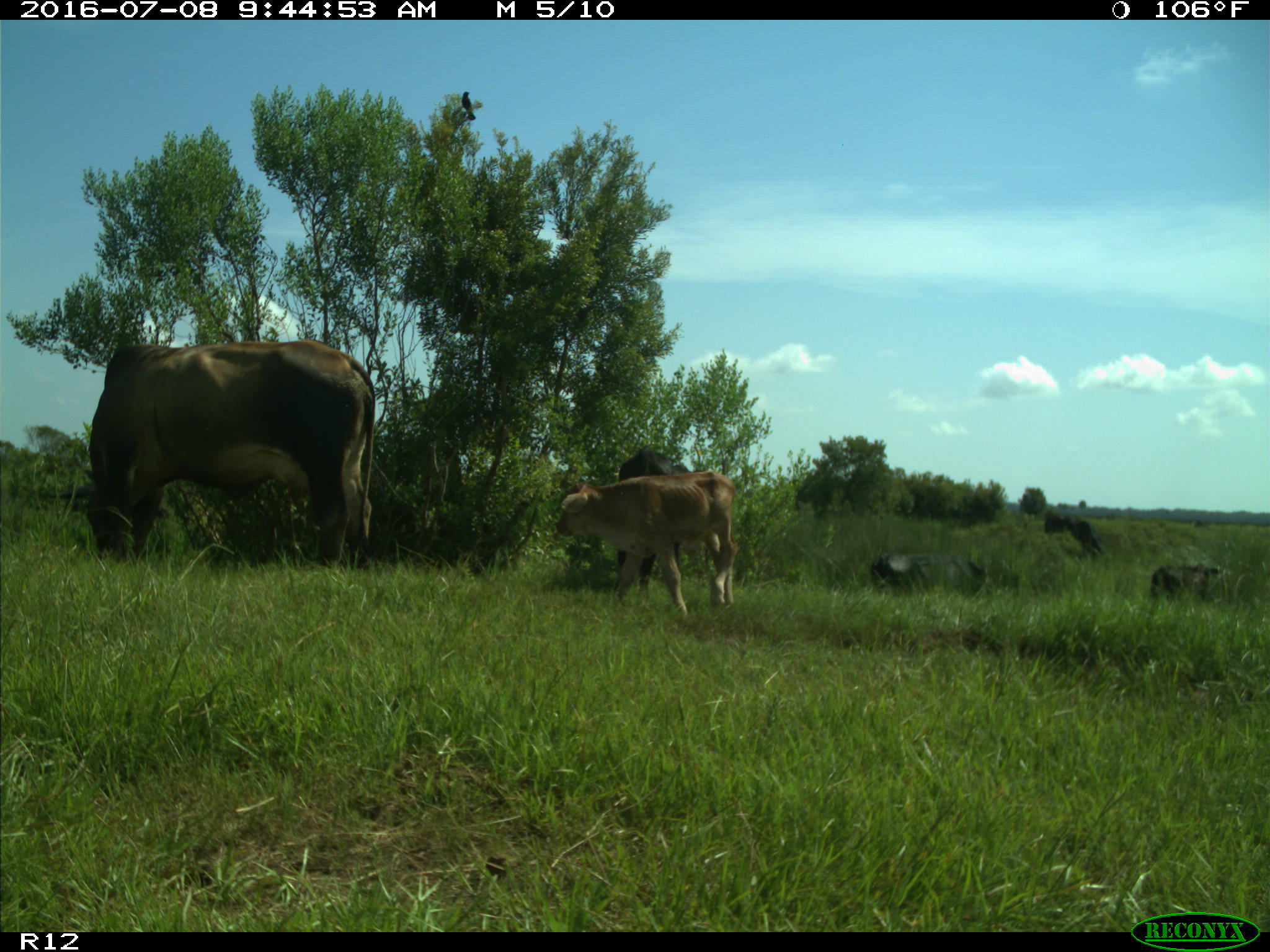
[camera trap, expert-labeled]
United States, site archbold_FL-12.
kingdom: Animalia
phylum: Chordata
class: Mammalia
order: Artiodactyla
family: Bovidae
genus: Bos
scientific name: Bos taurus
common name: domestic cow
Bos taurus (domestic cow).